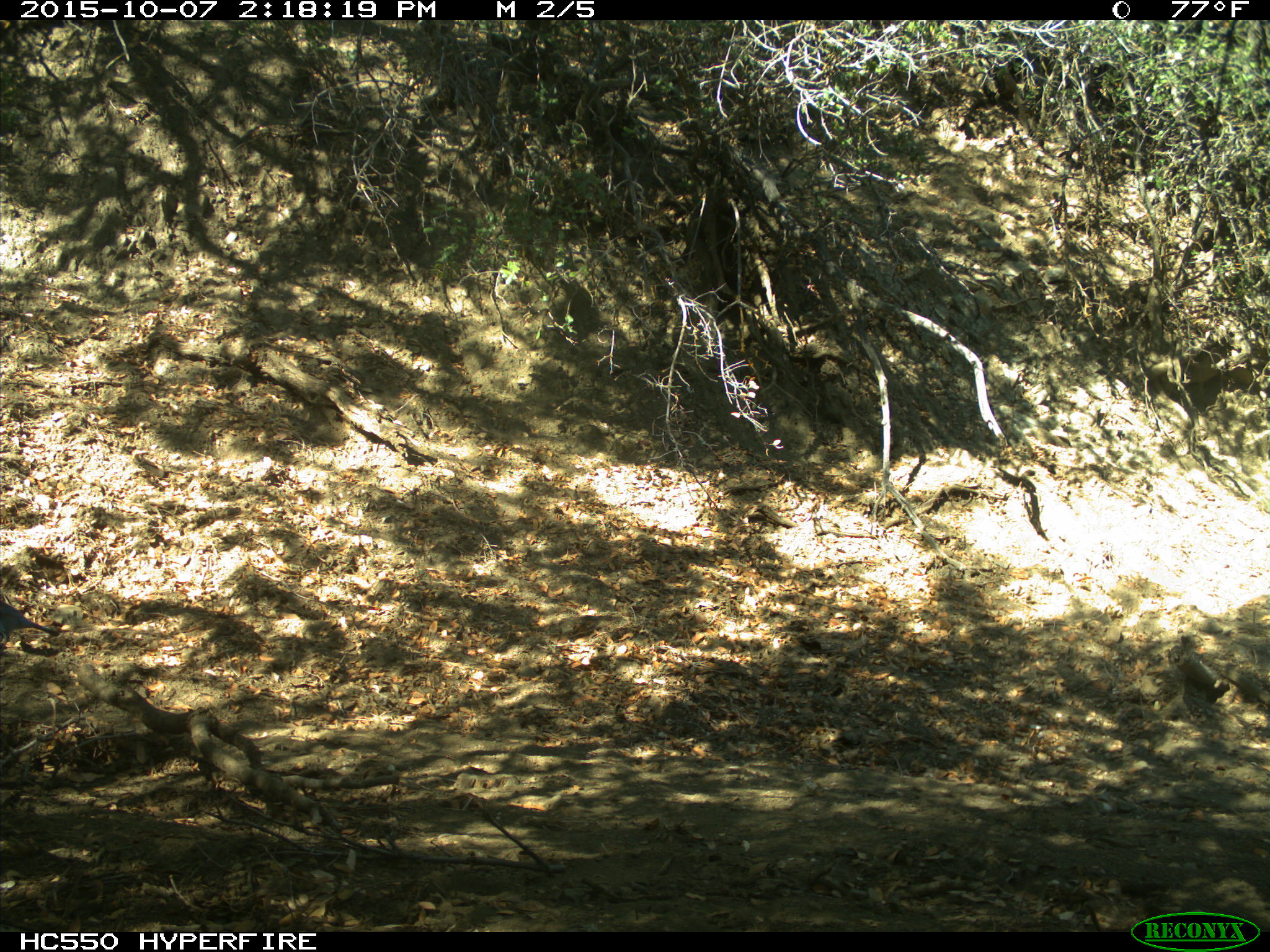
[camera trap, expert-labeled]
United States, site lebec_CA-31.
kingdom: Animalia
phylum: Chordata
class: Aves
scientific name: Aves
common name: birds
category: unidentified bird